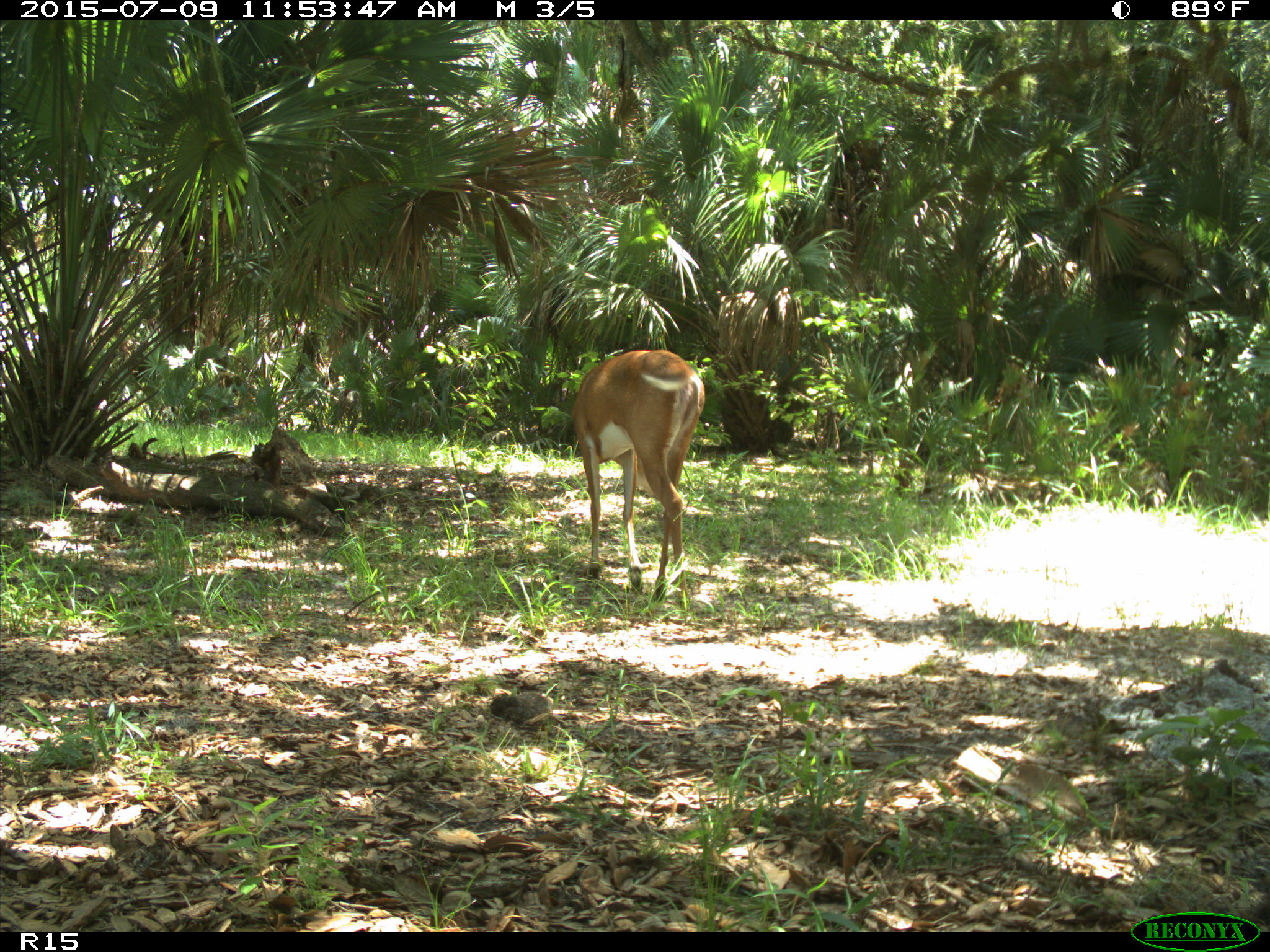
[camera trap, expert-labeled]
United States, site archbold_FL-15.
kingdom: Animalia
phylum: Chordata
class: Mammalia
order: Artiodactyla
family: Cervidae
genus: Odocoileus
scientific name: Odocoileus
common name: deer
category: unidentified deer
Unidentified deer (deer) (Odocoileus).